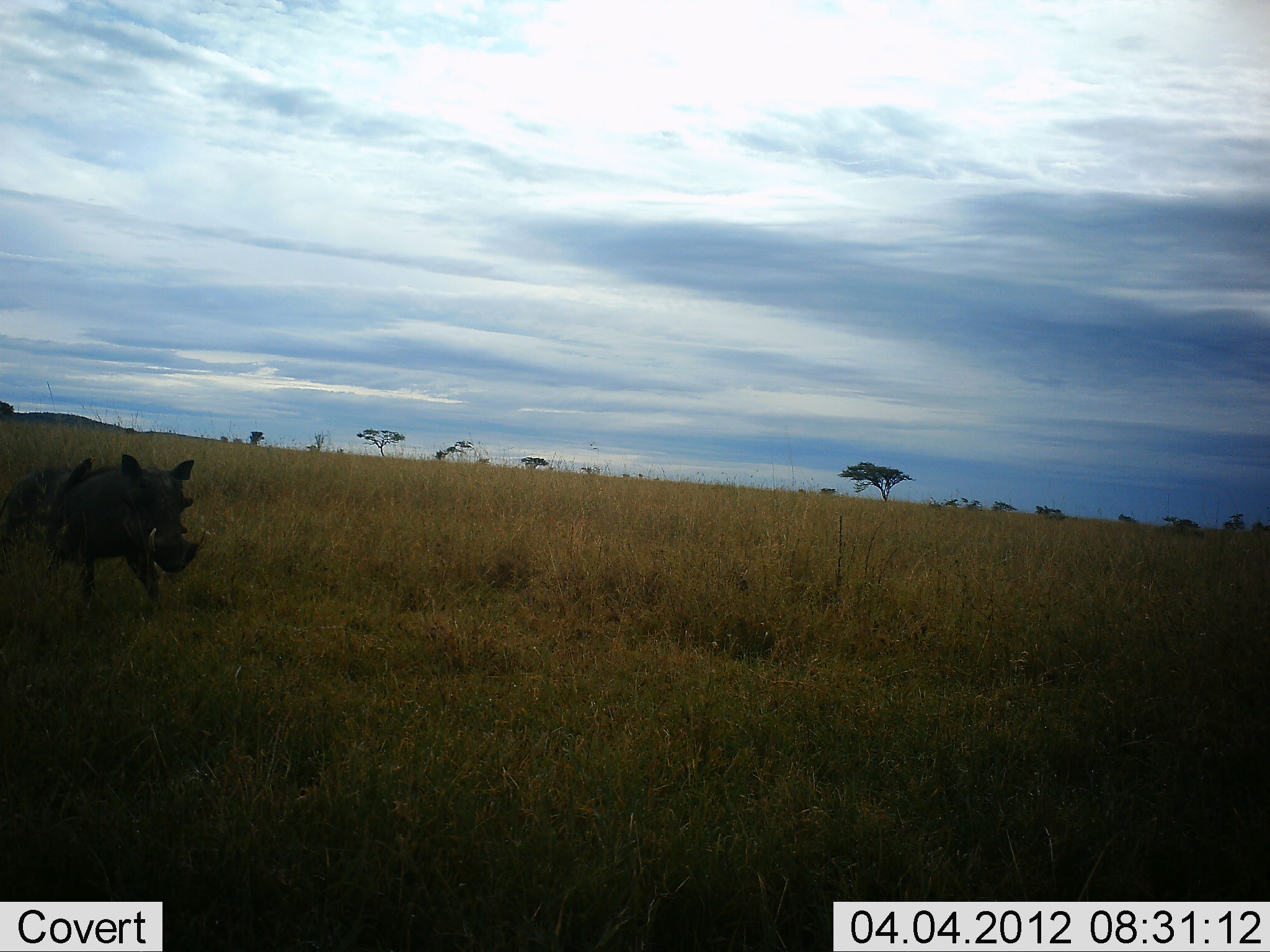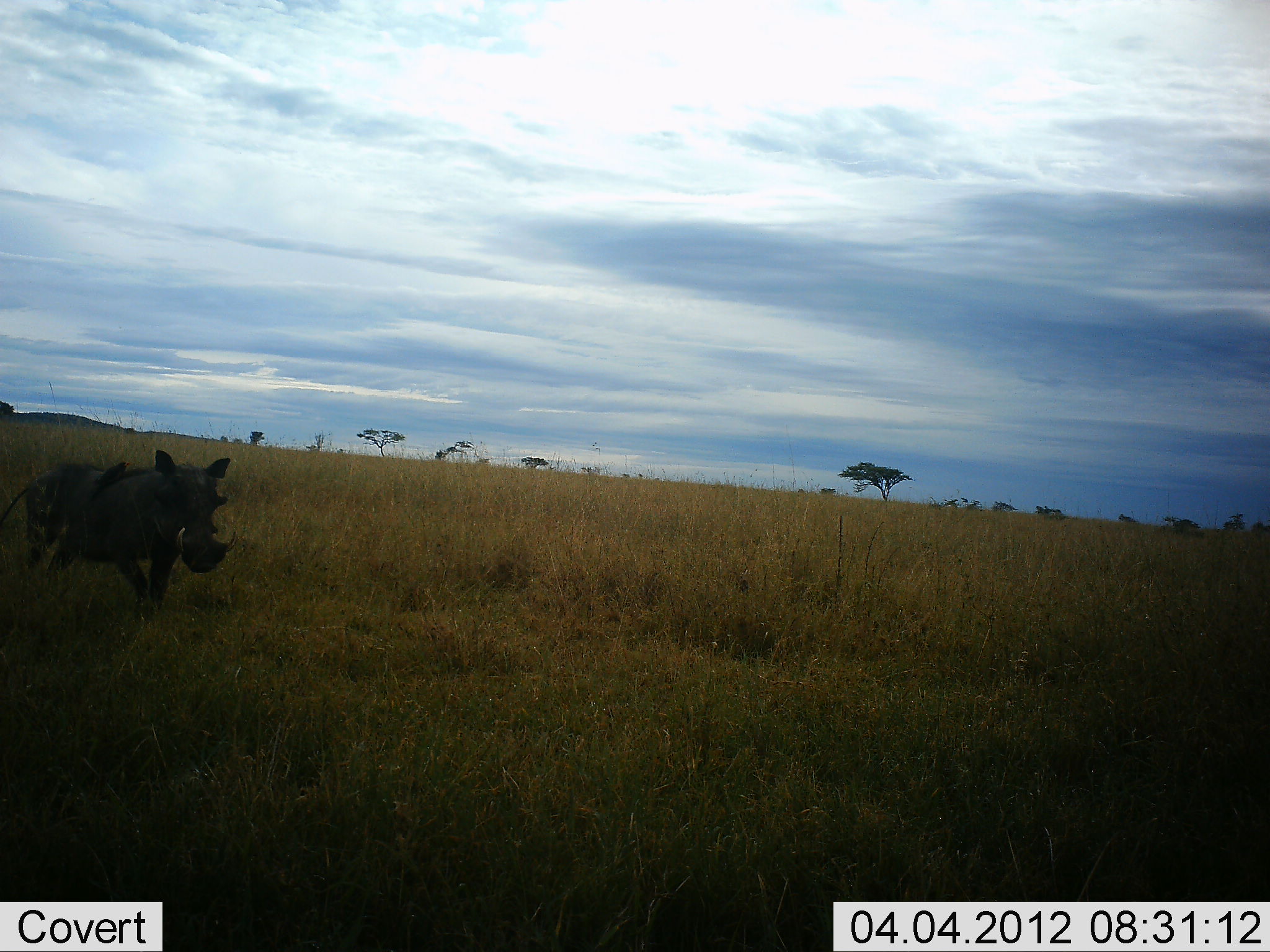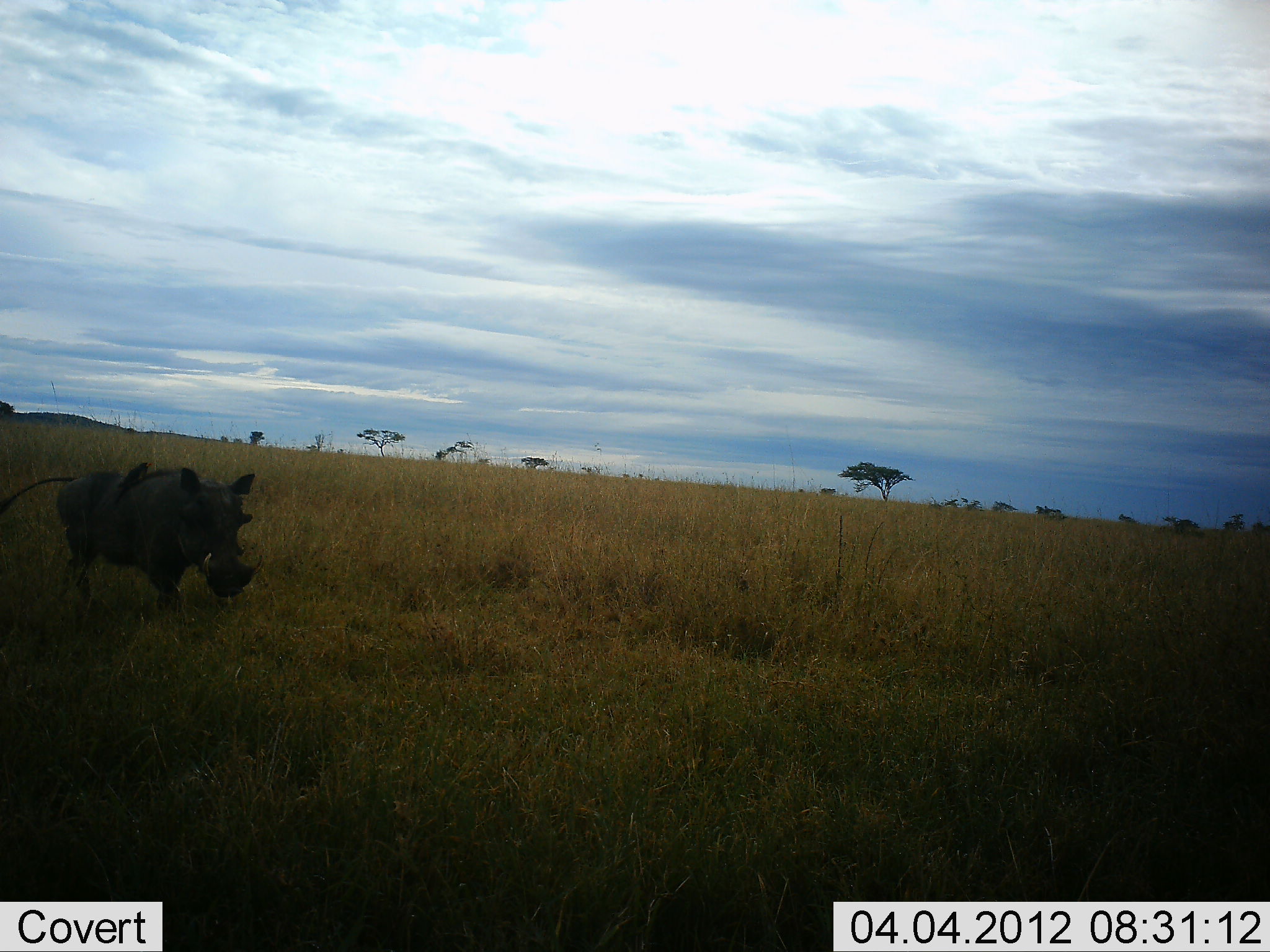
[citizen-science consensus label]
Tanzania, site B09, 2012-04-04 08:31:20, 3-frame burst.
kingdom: Animalia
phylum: Chordata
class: Mammalia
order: Artiodactyla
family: Suidae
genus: Phacochoerus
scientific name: Phacochoerus africanus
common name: warthog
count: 1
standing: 5%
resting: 0%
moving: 100%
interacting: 0%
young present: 0%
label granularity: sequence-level